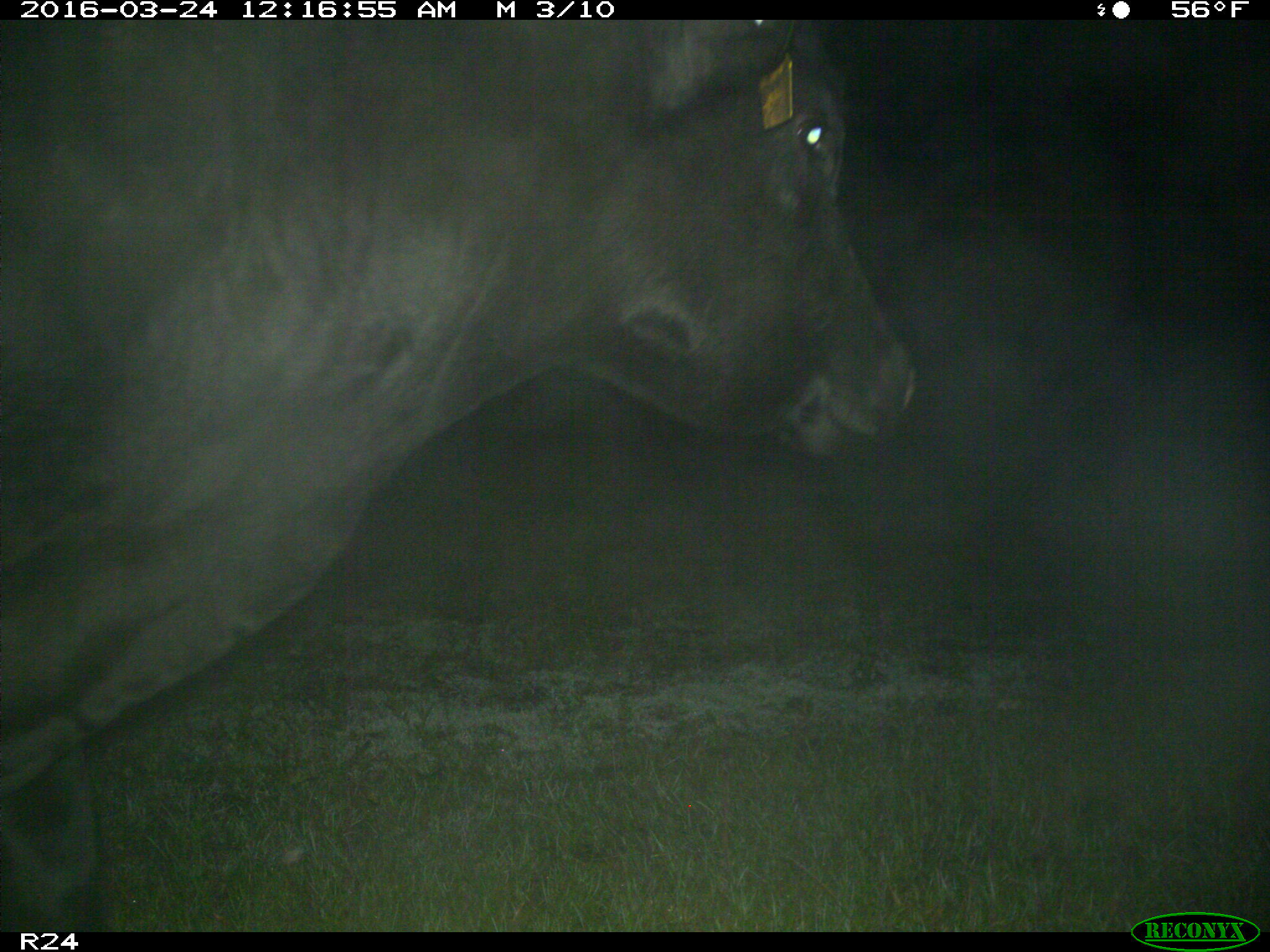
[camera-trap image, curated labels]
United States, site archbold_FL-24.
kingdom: Animalia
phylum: Chordata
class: Mammalia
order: Artiodactyla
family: Bovidae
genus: Bos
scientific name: Bos taurus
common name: domestic cow